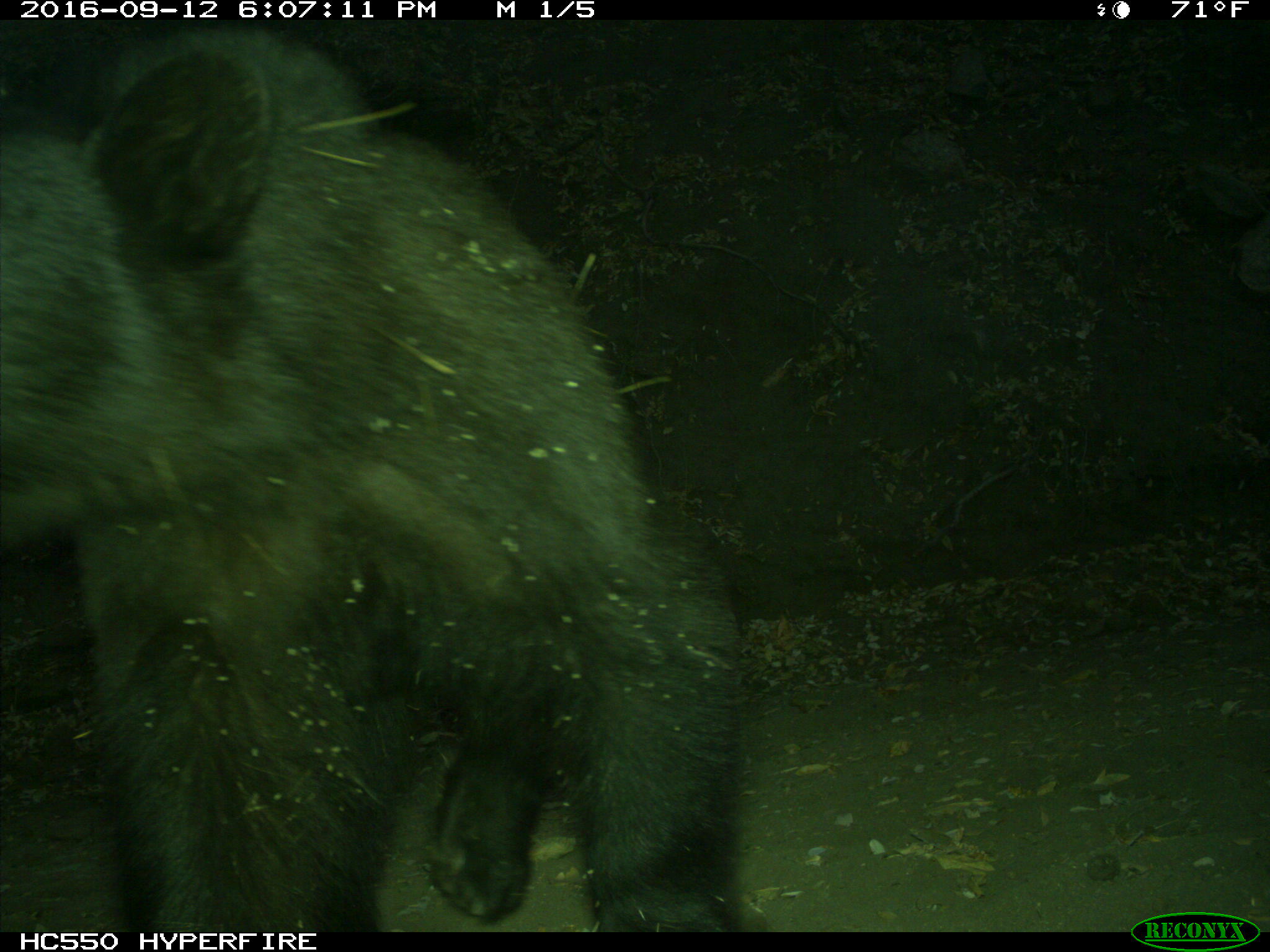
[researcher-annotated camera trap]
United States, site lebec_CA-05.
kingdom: Animalia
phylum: Chordata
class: Mammalia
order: Carnivora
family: Ursidae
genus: Ursus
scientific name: Ursus americanus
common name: american black bear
Ursus americanus (american black bear).